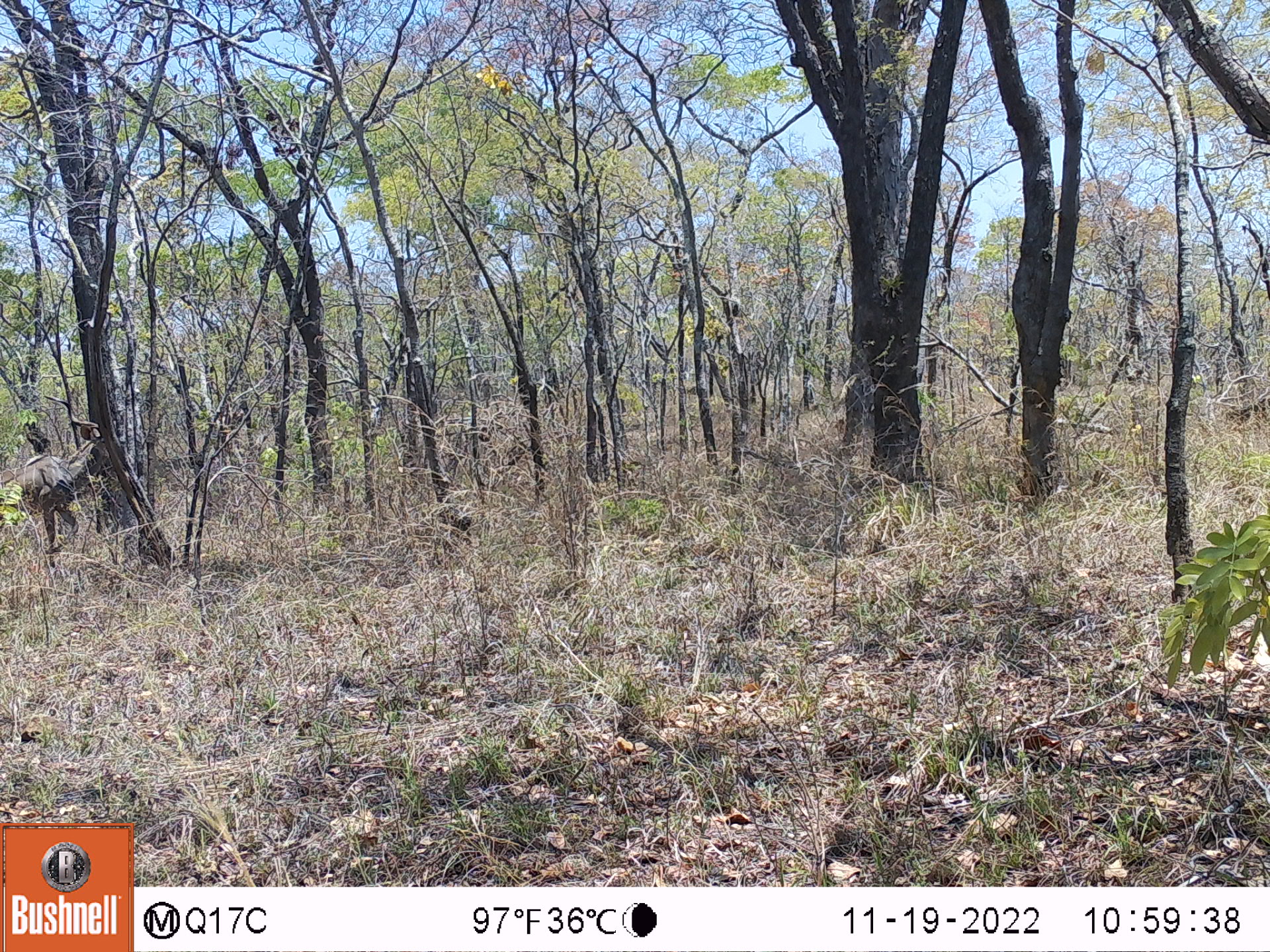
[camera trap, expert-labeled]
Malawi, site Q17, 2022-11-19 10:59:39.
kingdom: Animalia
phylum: Chordata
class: Mammalia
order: Artiodactyla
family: Bovidae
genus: Tragelaphus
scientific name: Tragelaphus strepsiceros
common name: greater kudu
Greater kudu (Tragelaphus strepsiceros), count 1.